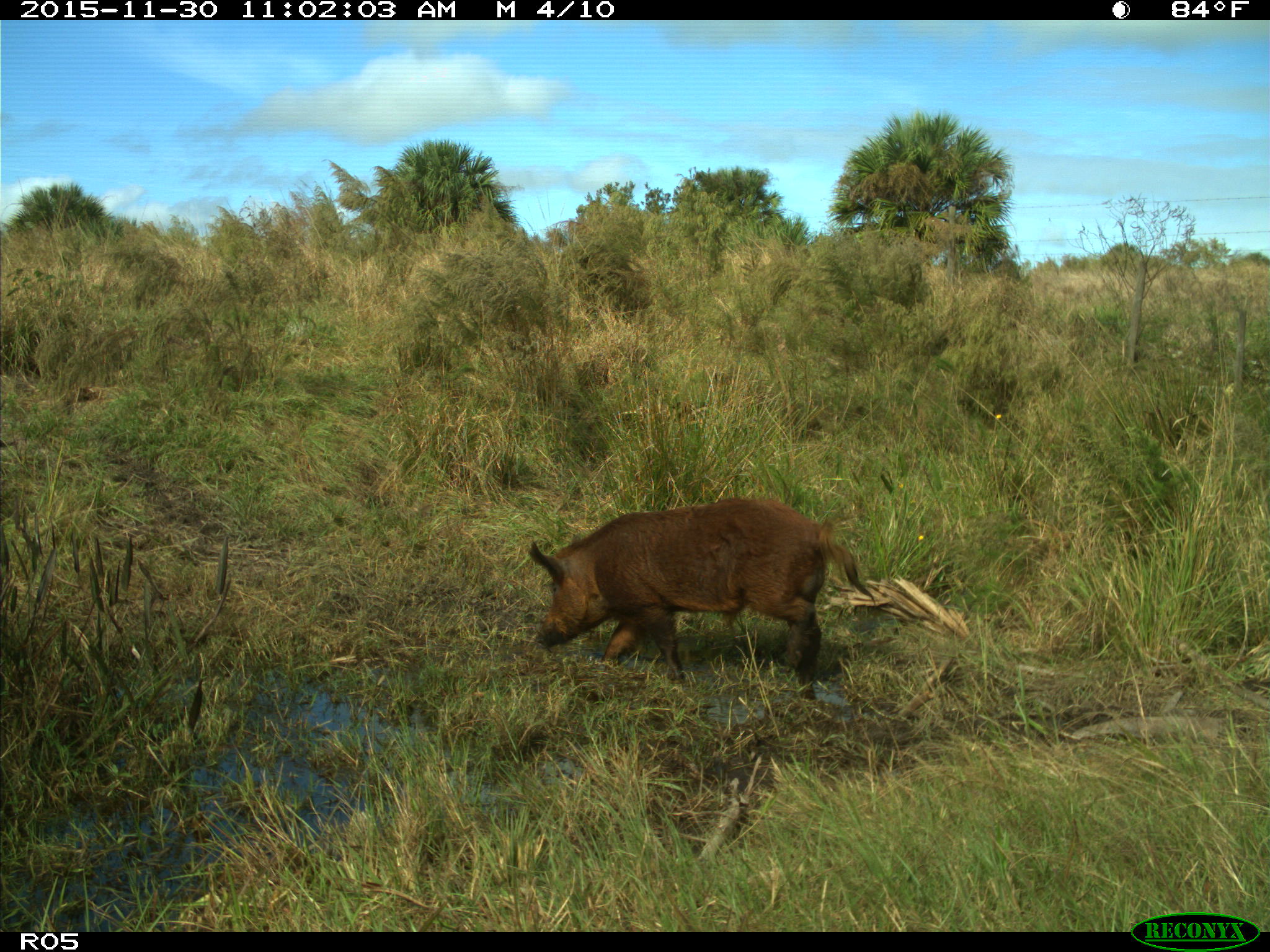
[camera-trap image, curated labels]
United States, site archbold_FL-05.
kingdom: Animalia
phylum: Chordata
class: Mammalia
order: Artiodactyla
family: Suidae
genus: Sus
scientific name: Sus scrofa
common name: wild boar